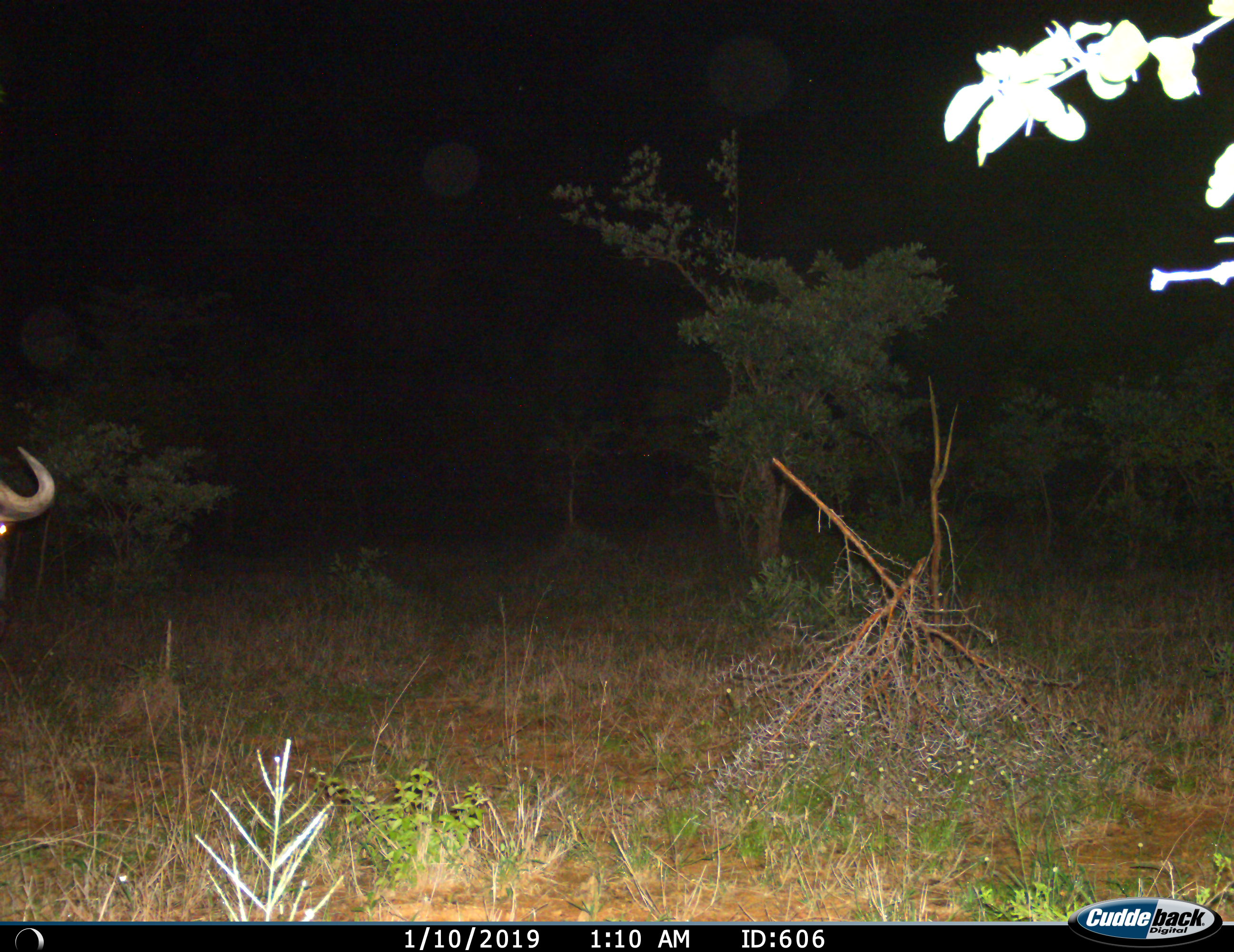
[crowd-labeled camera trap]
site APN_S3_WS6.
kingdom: Animalia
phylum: Chordata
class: Mammalia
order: Artiodactyla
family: Bovidae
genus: Syncerus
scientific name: Syncerus caffer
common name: african buffalo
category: buffalo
Buffalo (african buffalo) (Syncerus caffer), count 1. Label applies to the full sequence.